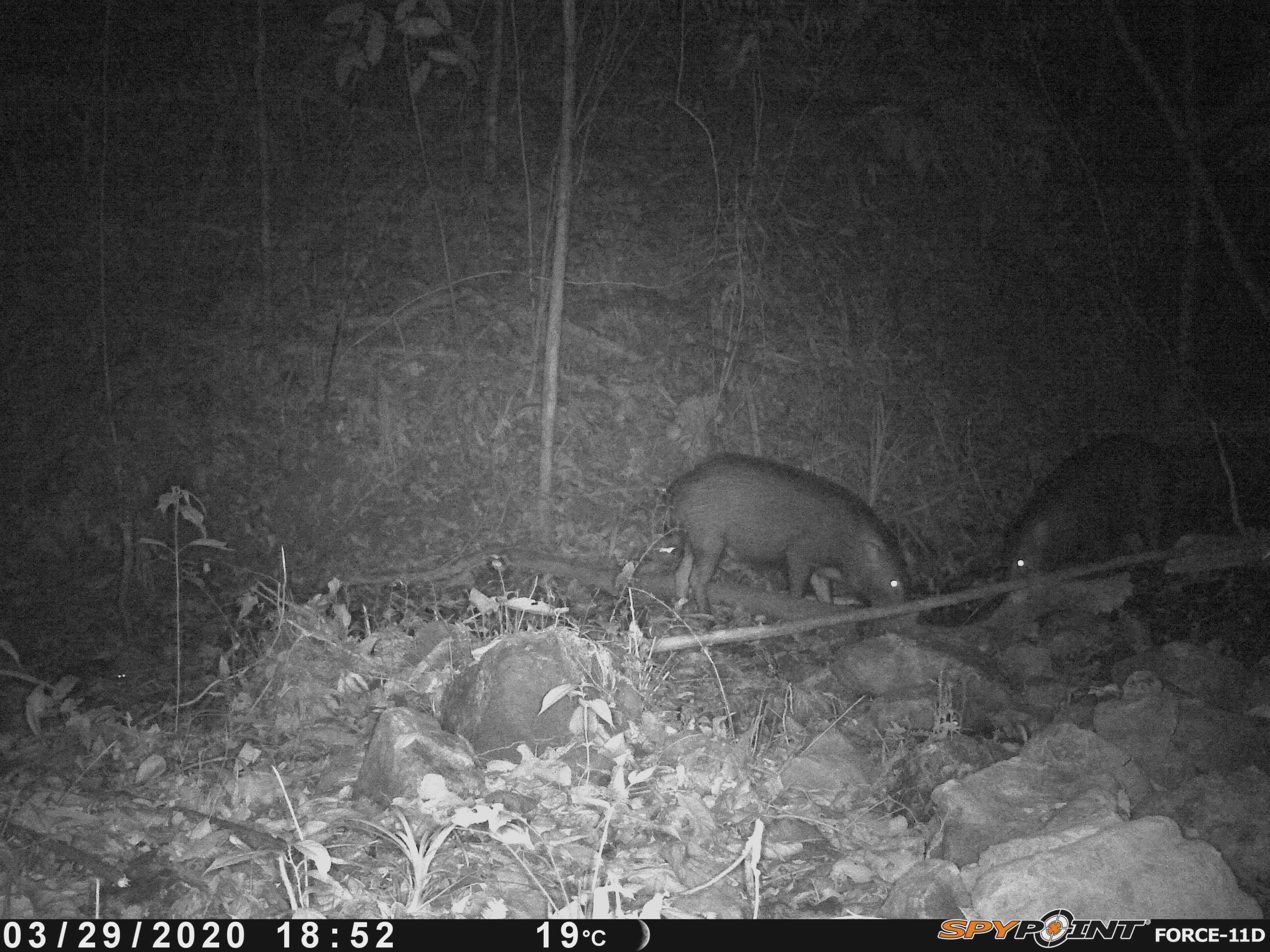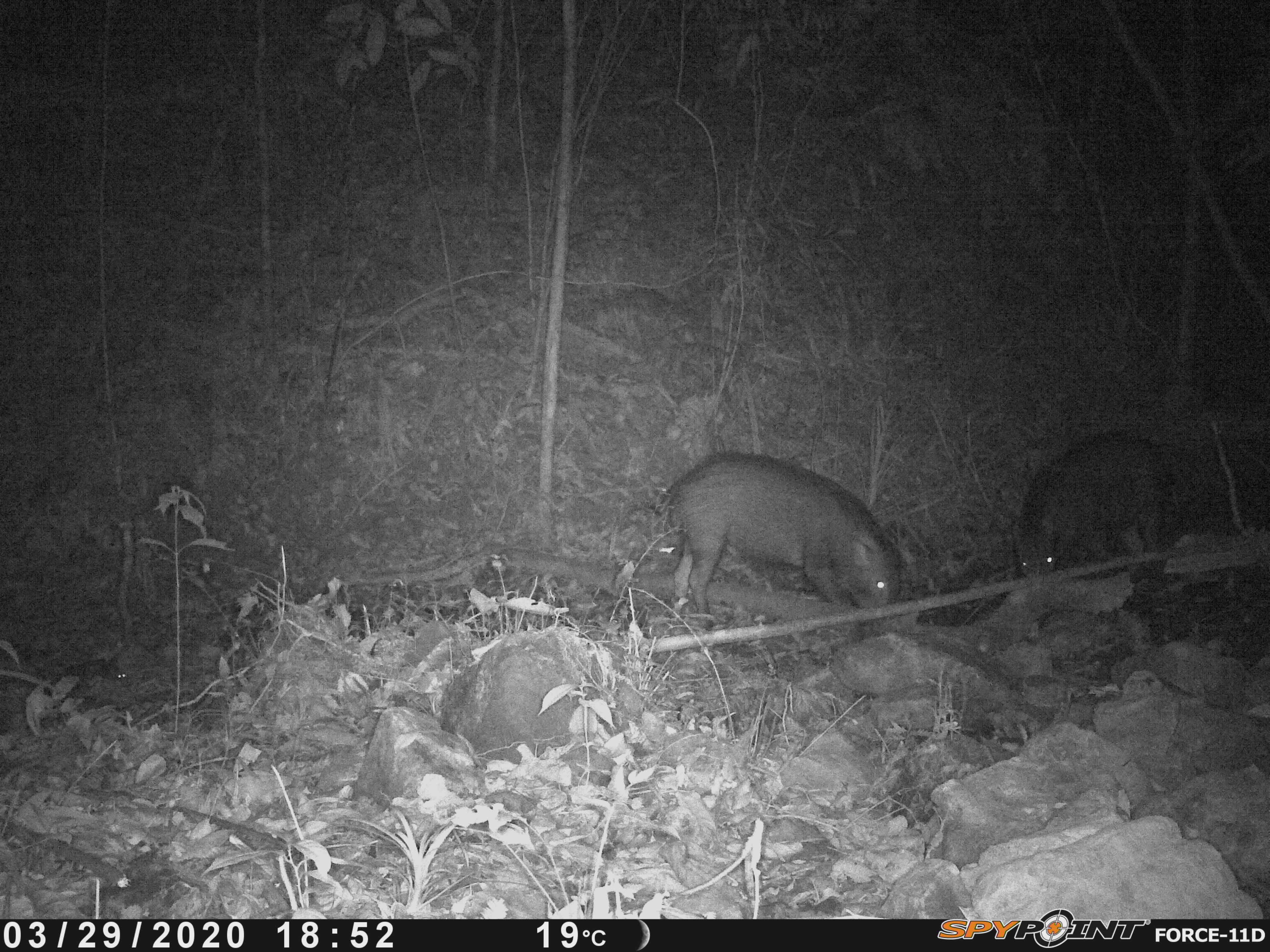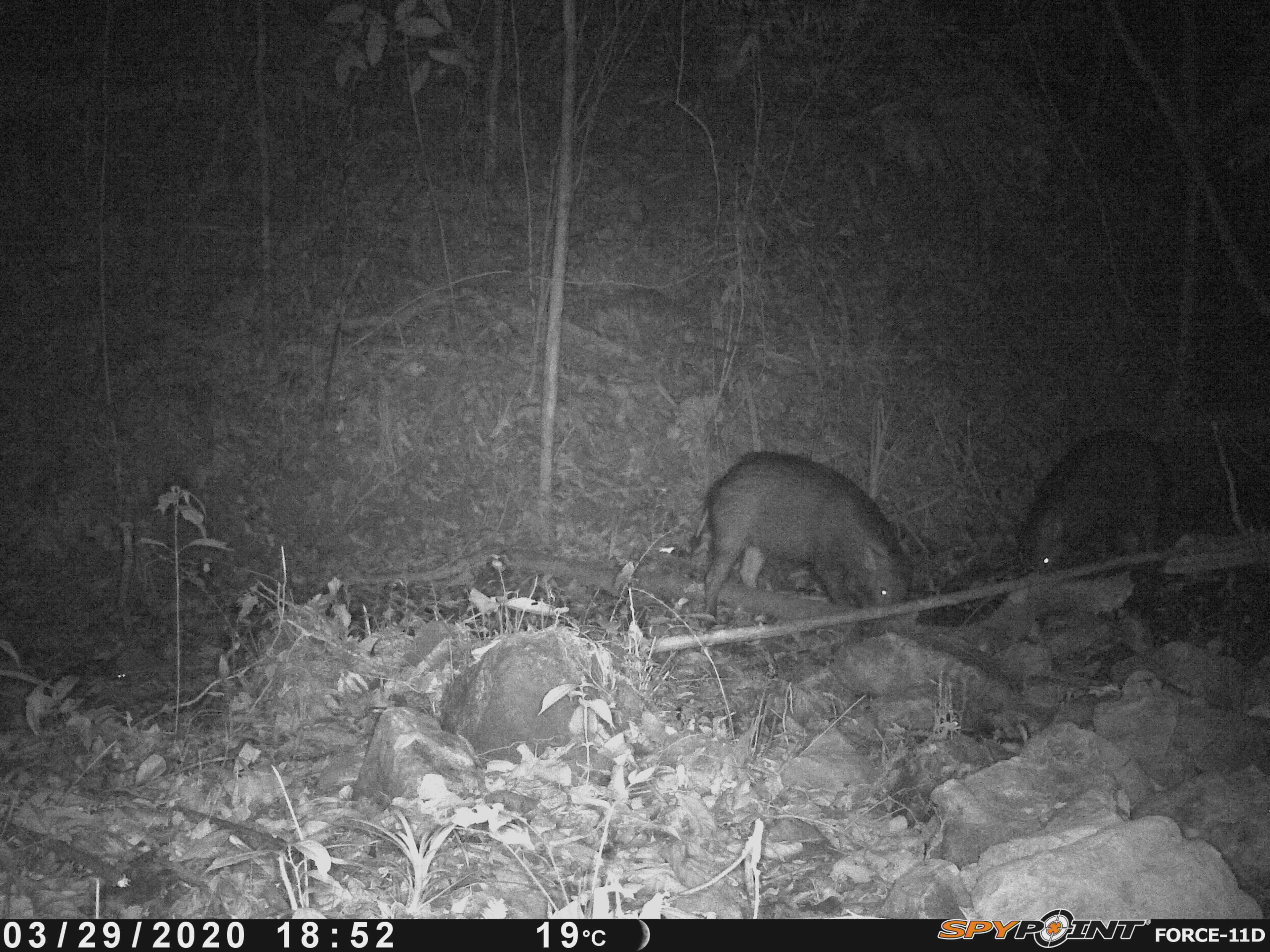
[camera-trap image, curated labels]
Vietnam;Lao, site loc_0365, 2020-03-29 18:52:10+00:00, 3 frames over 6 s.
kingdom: Animalia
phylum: Chordata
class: Mammalia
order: Artiodactyla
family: Suidae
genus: Sus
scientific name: Sus scrofa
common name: eurasian wild pig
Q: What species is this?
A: Eurasian wild pig (Sus scrofa).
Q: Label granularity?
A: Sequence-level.